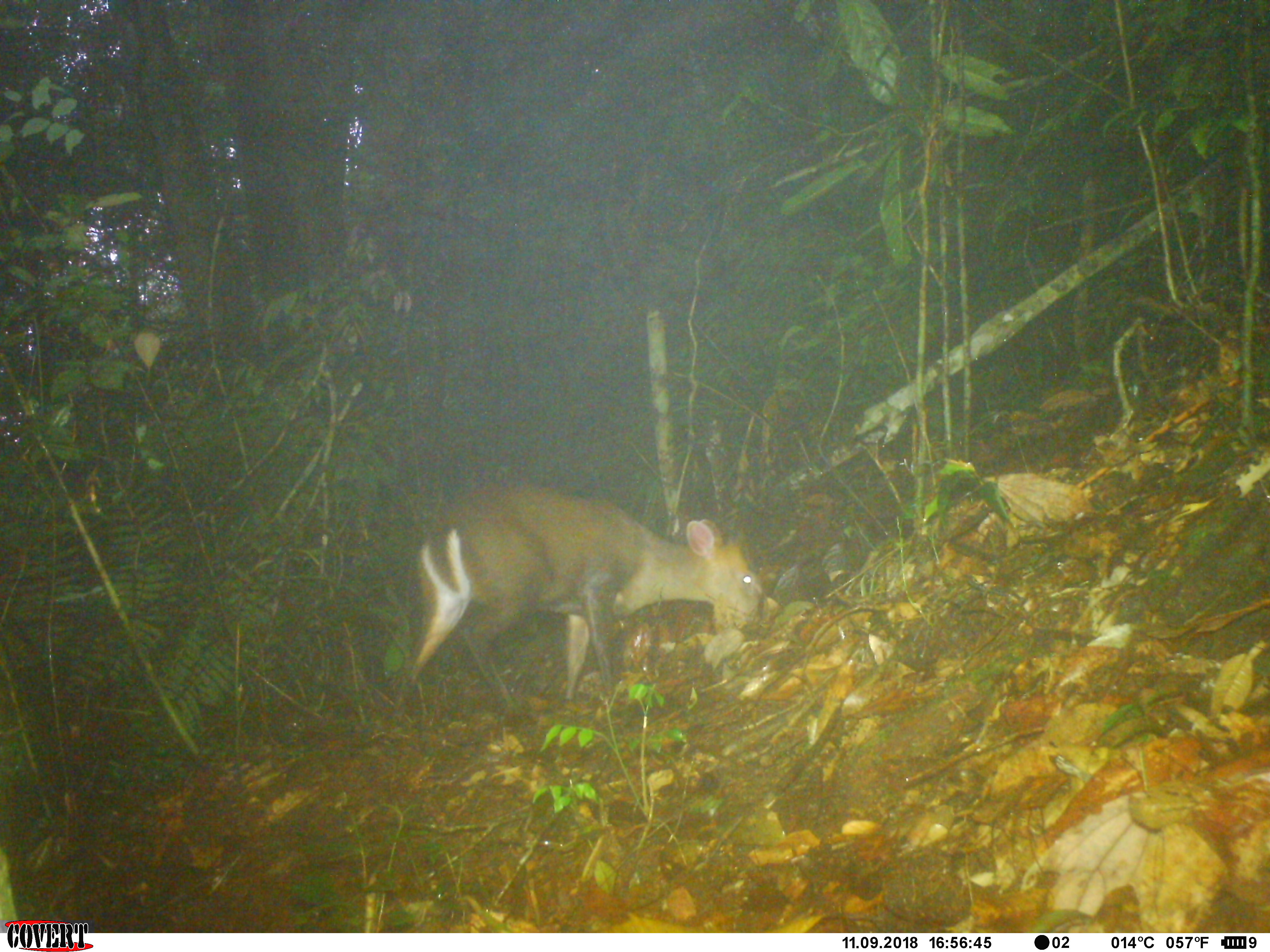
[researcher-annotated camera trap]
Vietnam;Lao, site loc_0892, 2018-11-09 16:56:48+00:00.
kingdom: Animalia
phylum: Chordata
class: Mammalia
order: Artiodactyla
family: Cervidae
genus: Muntiacus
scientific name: Muntiacus rooseveltorum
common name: roosevelt's muntjac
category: roosevelts muntjac group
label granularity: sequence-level